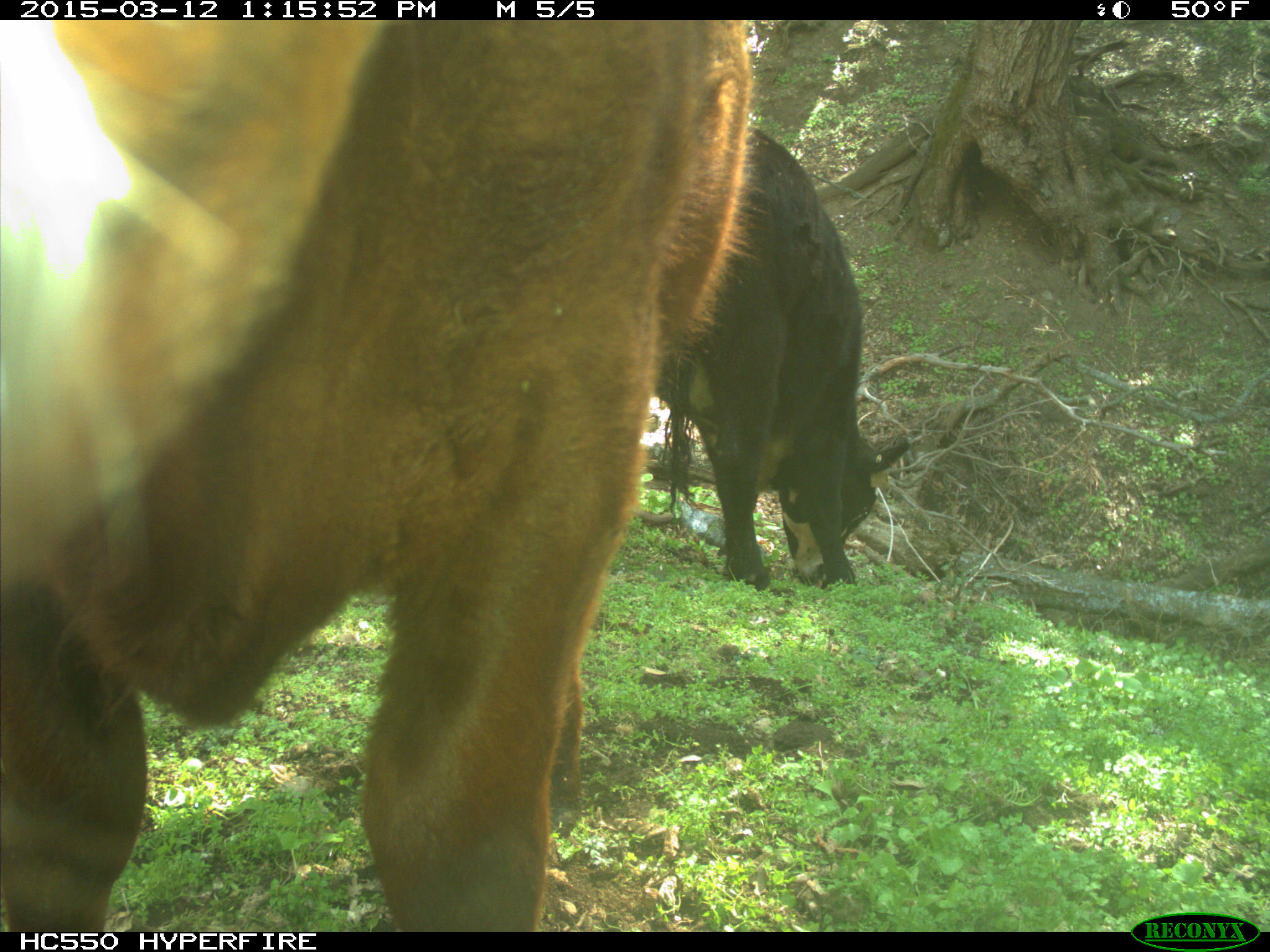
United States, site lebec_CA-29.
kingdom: Animalia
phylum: Chordata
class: Mammalia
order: Artiodactyla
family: Bovidae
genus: Bos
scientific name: Bos taurus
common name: domestic cow